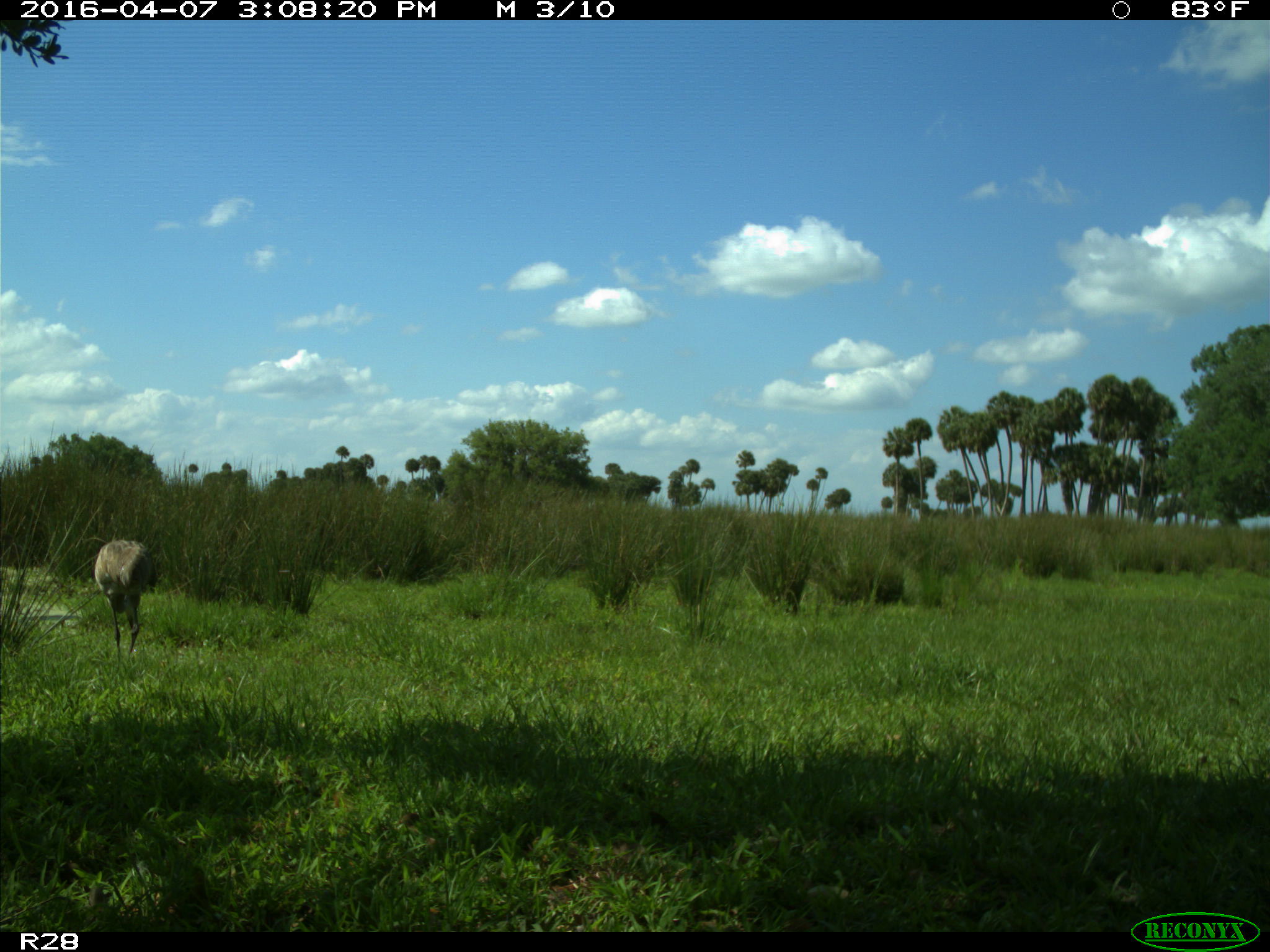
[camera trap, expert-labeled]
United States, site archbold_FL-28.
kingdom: Animalia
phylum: Chordata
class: Aves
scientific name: Aves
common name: birds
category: unidentified bird